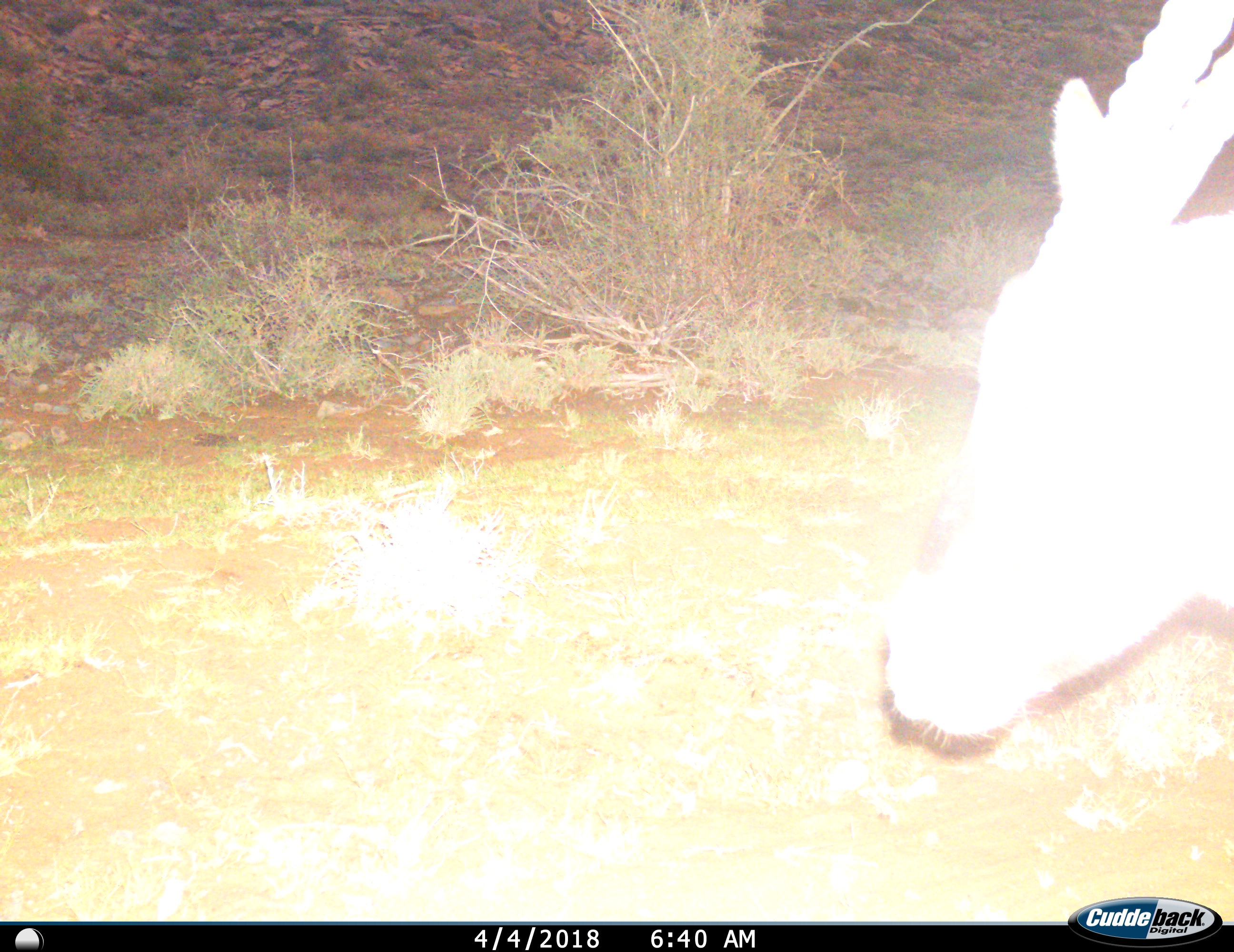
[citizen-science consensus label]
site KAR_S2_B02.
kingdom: Animalia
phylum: Chordata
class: Mammalia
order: Artiodactyla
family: Bovidae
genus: Oryx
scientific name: Oryx gazella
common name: gemsbok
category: oryx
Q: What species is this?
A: Oryx (gemsbok) (Oryx gazella).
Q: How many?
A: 1.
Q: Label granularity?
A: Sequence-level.